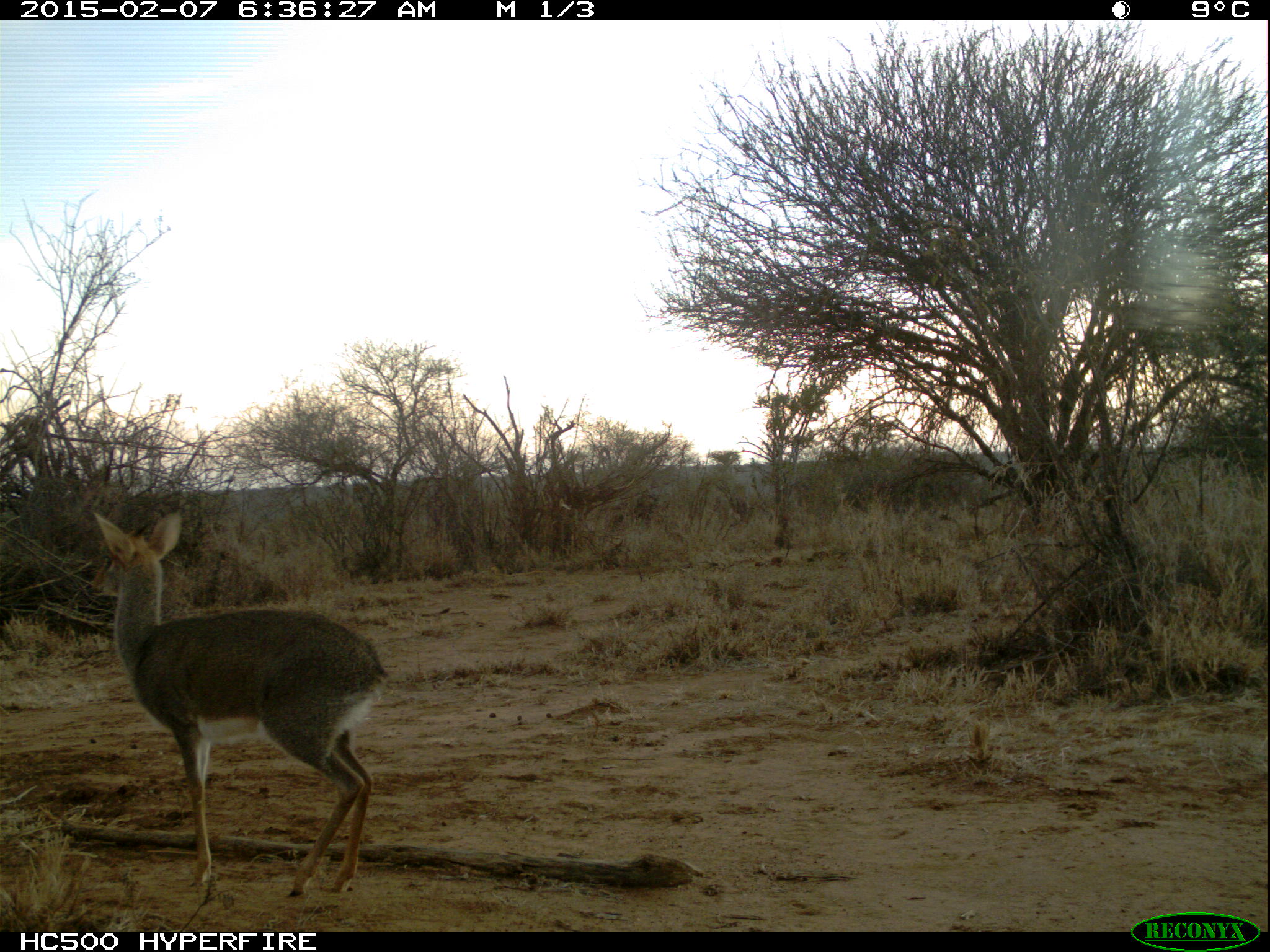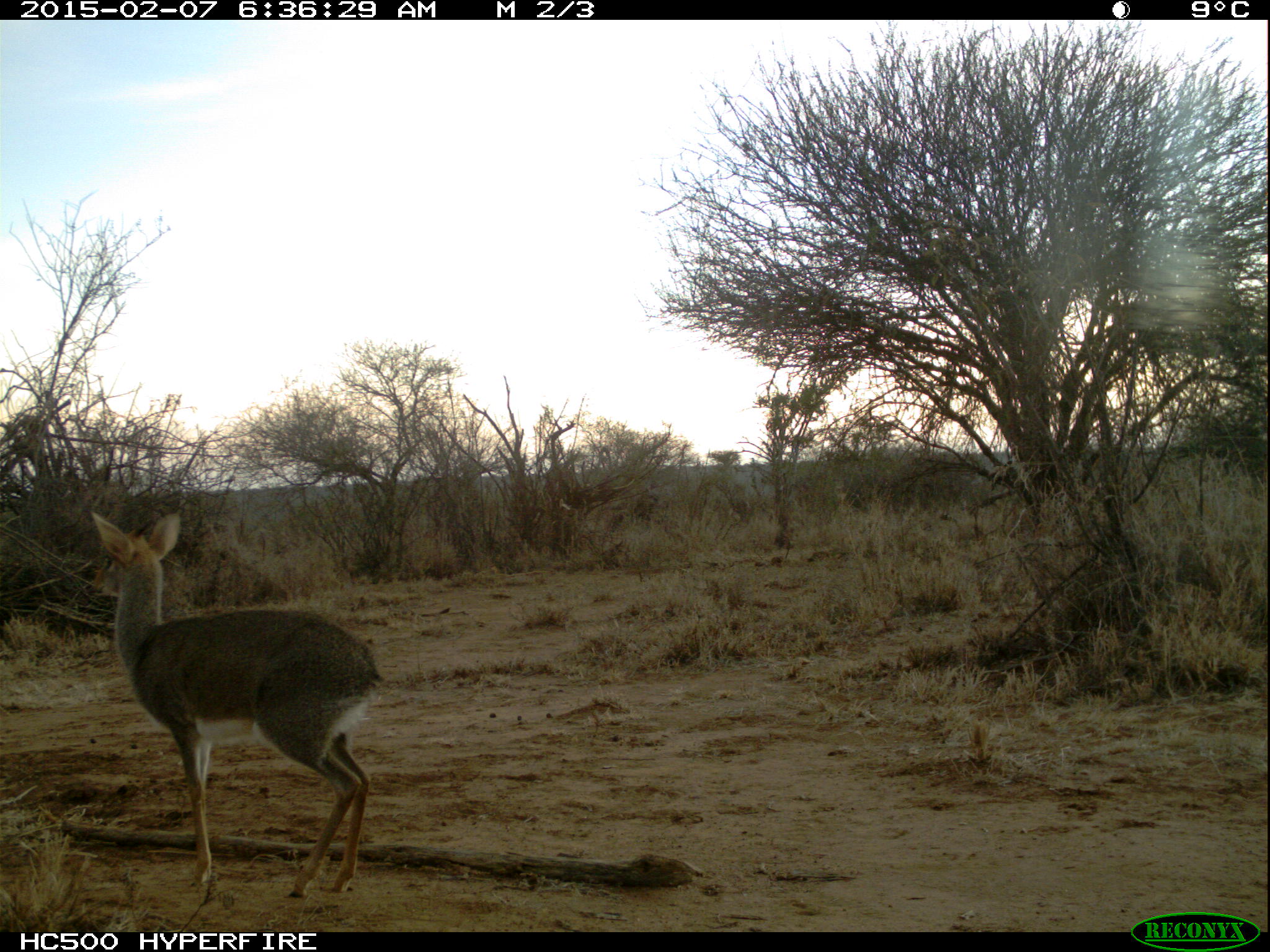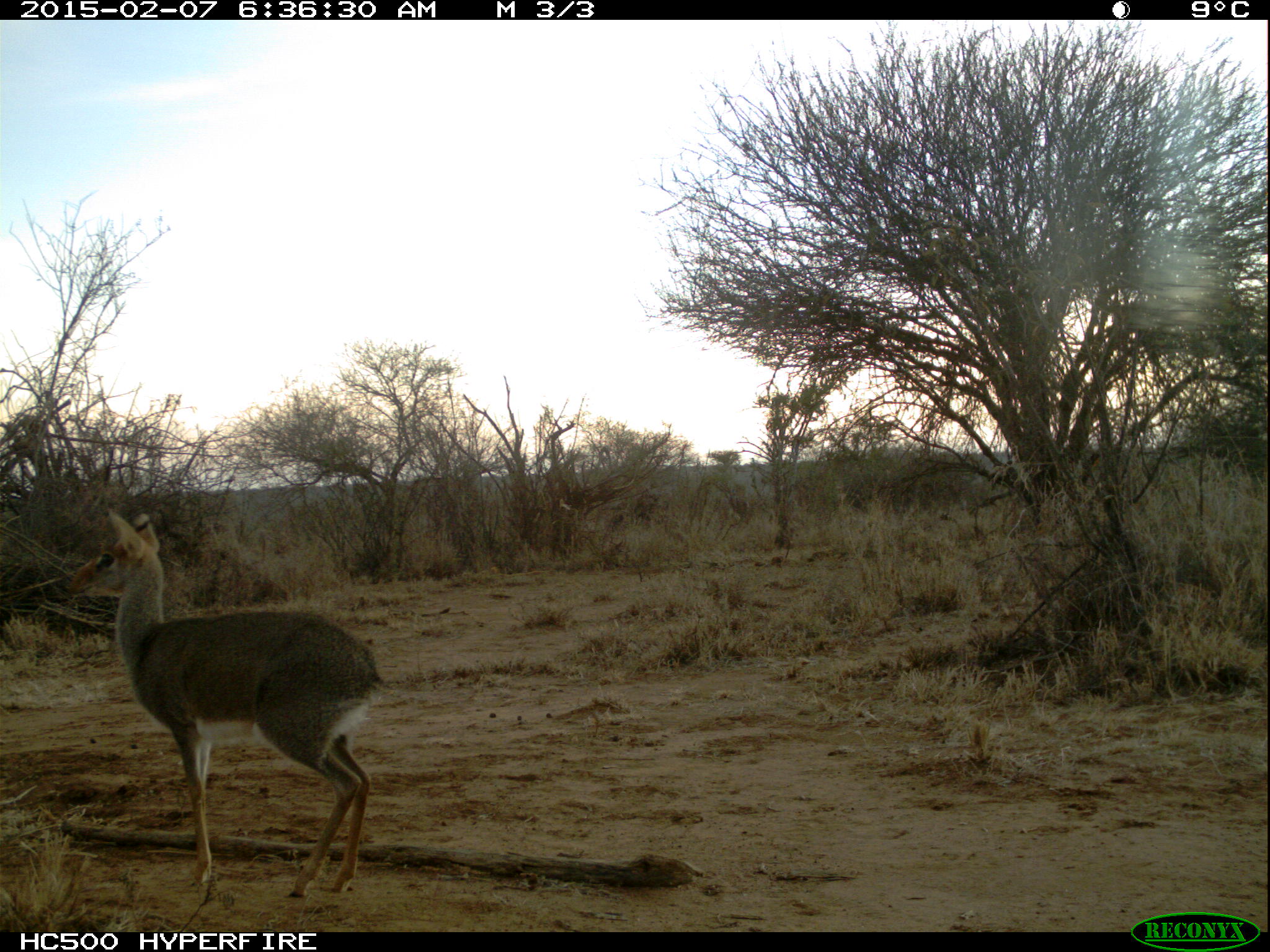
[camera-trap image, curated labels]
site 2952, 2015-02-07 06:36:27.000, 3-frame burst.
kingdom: Animalia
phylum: Chordata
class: Mammalia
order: Artiodactyla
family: Bovidae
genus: Madoqua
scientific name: Madoqua guentheri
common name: günther's dik-dik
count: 1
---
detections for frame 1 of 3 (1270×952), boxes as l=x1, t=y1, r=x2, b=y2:
madoqua guentheri: l=96, t=508, r=388, b=900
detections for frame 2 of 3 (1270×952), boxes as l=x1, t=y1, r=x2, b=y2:
madoqua guentheri: l=89, t=510, r=385, b=900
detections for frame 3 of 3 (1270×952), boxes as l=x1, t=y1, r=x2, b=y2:
madoqua guentheri: l=60, t=511, r=381, b=901